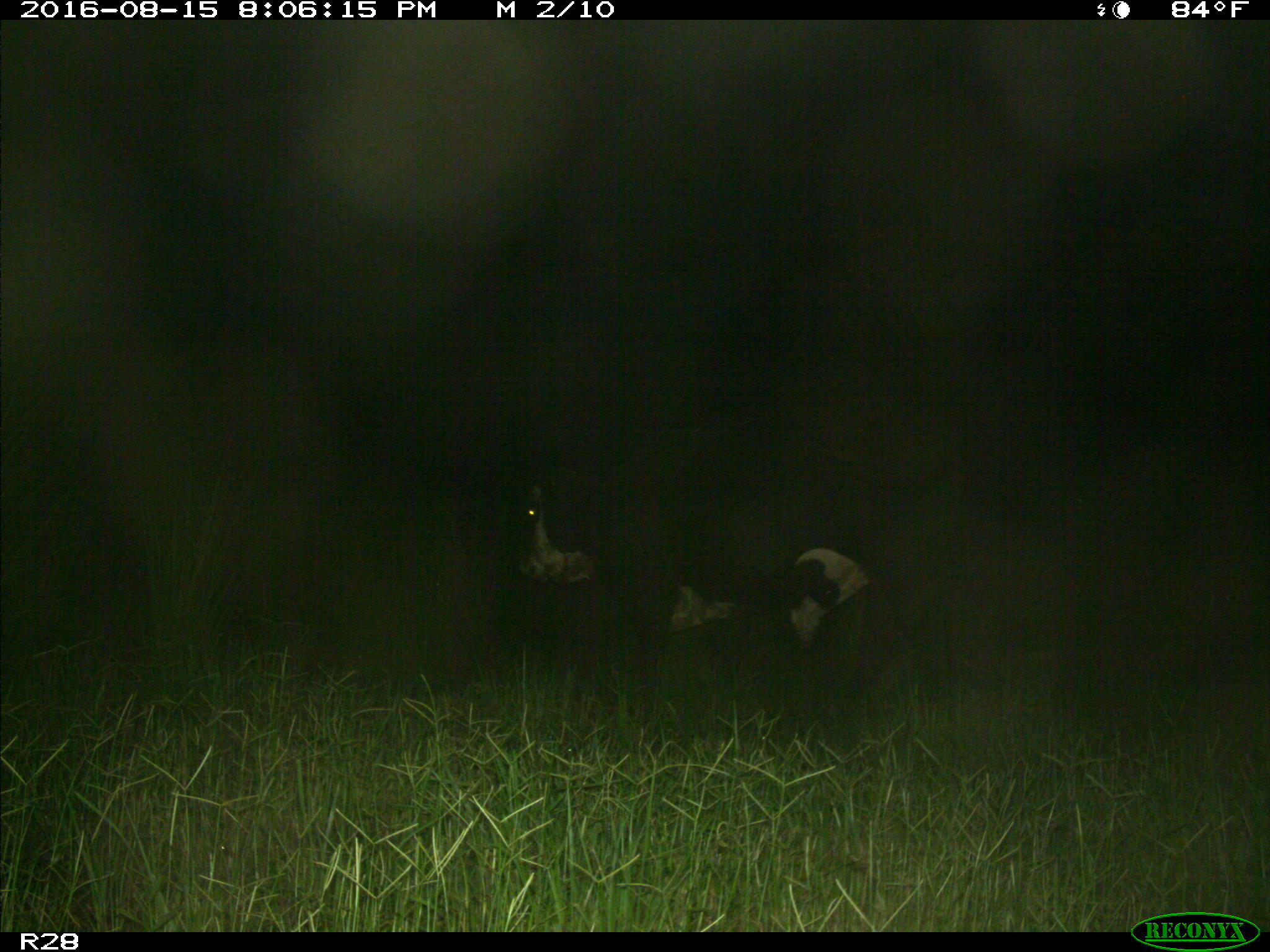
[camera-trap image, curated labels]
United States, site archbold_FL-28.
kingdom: Animalia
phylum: Chordata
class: Mammalia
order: Artiodactyla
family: Bovidae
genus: Bos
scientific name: Bos taurus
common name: domestic cow